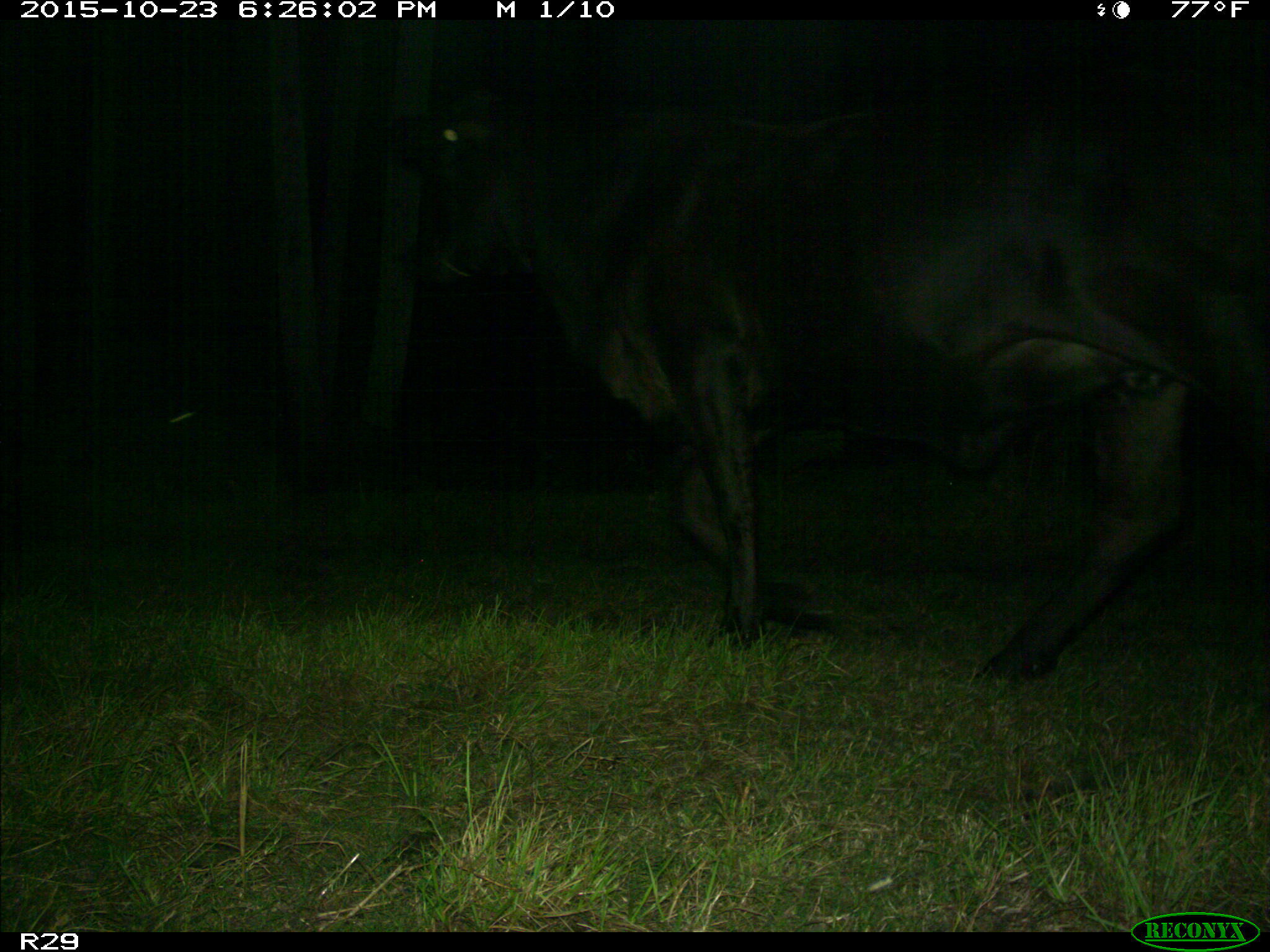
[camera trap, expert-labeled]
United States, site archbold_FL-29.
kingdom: Animalia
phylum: Chordata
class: Mammalia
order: Artiodactyla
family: Bovidae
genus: Bos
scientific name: Bos taurus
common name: domestic cow